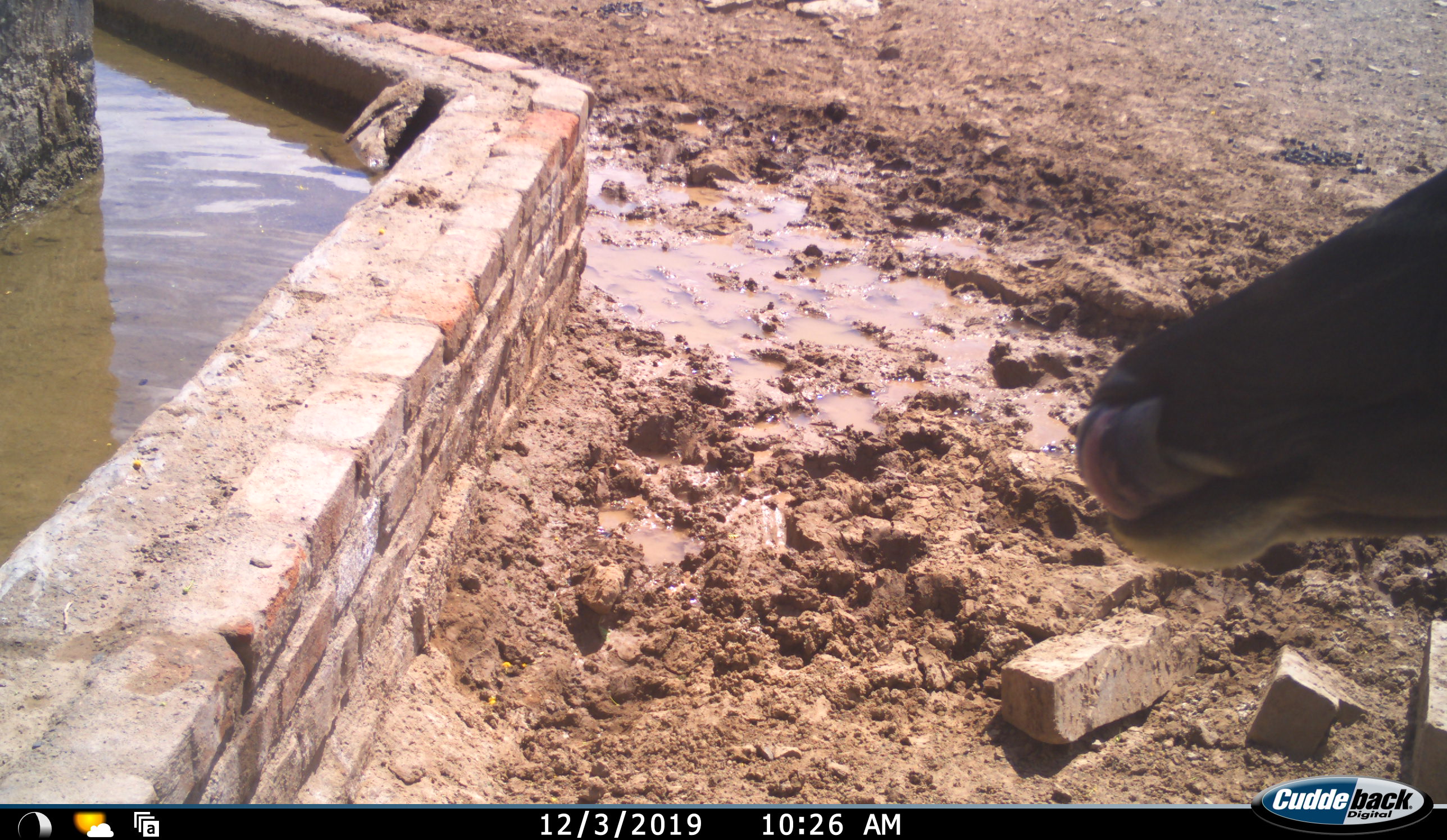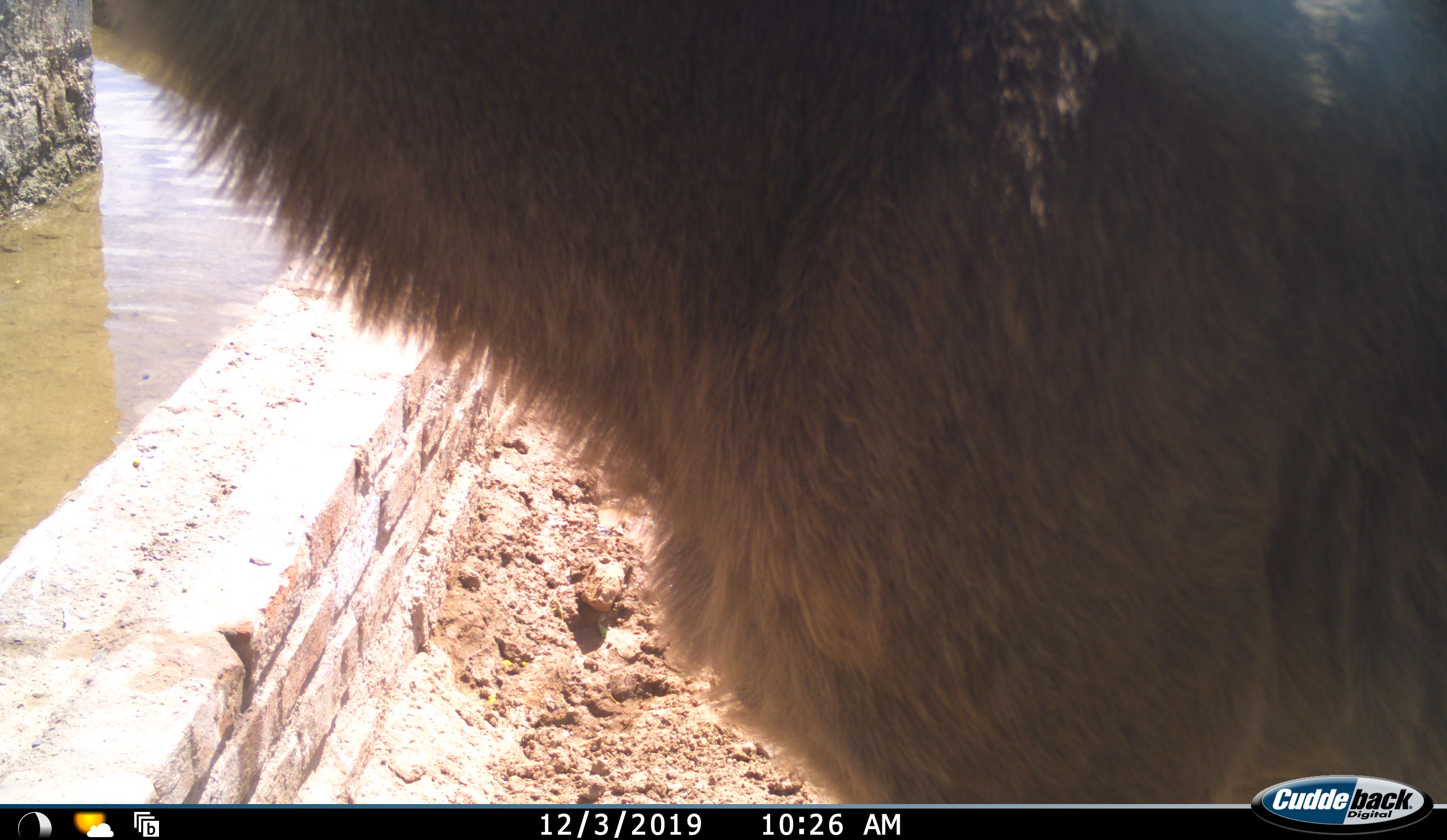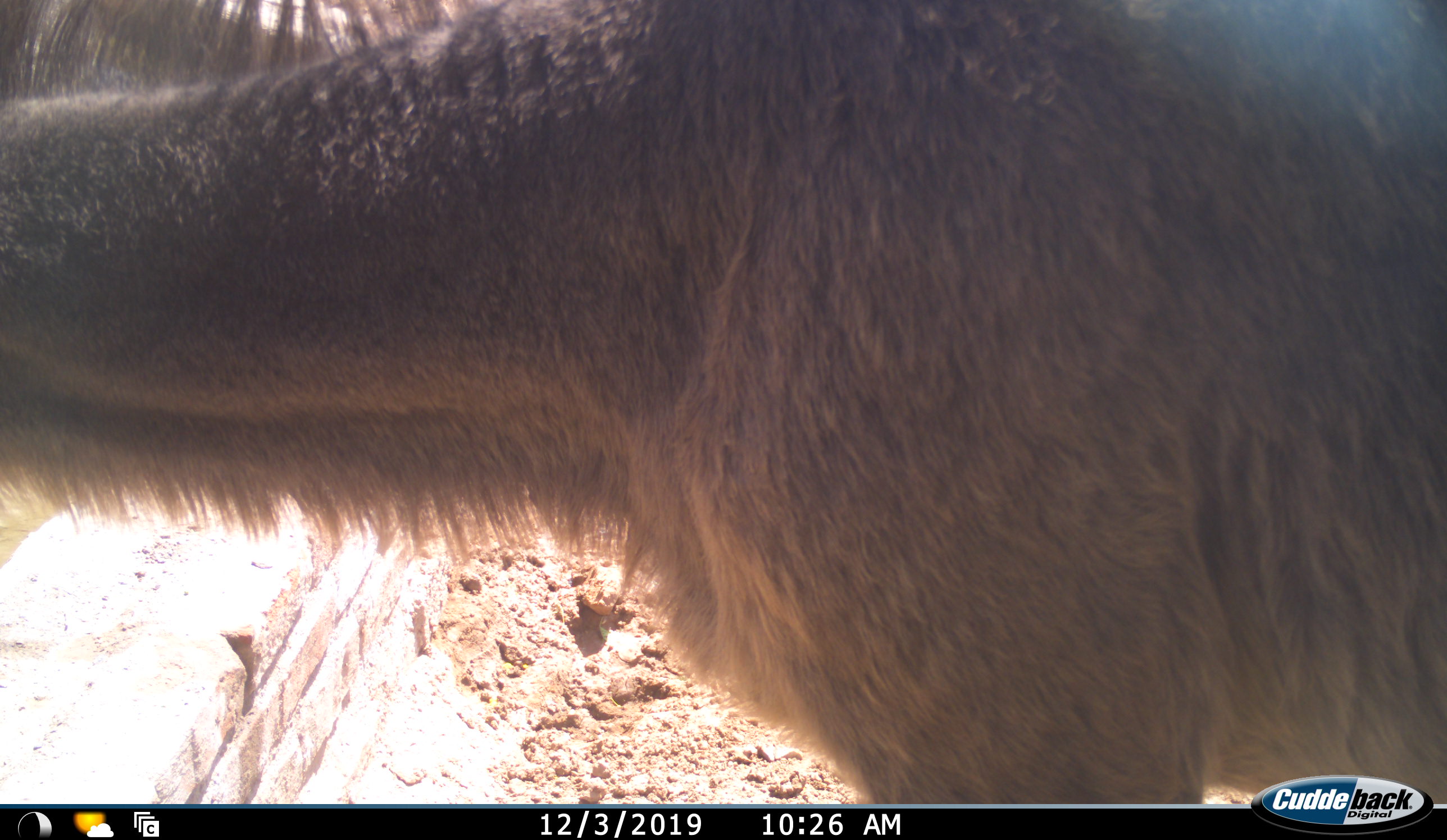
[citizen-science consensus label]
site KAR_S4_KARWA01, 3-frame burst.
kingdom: Animalia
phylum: Chordata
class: Mammalia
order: Artiodactyla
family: Bovidae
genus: Tragelaphus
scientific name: Tragelaphus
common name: kudu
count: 1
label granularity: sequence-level